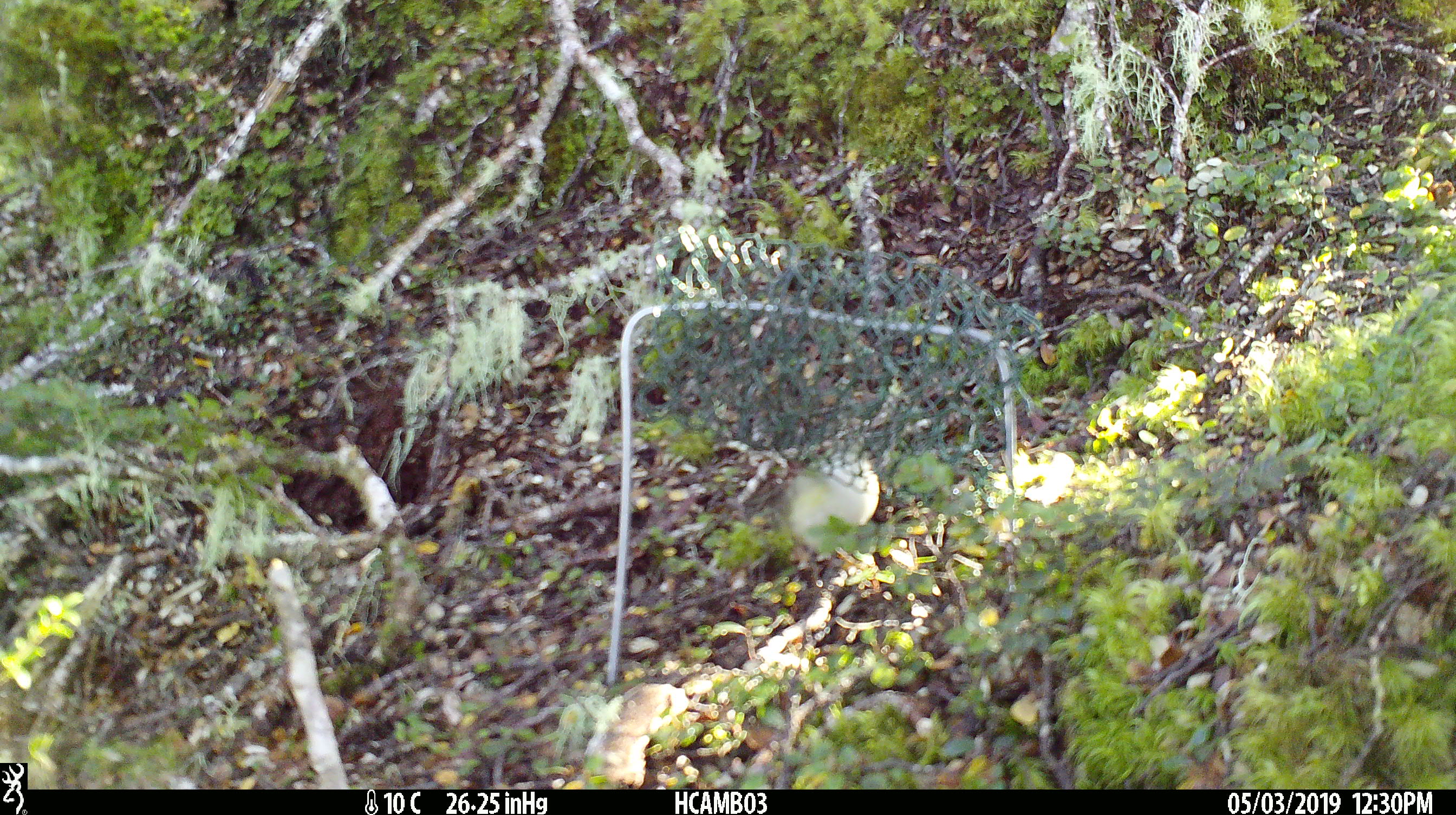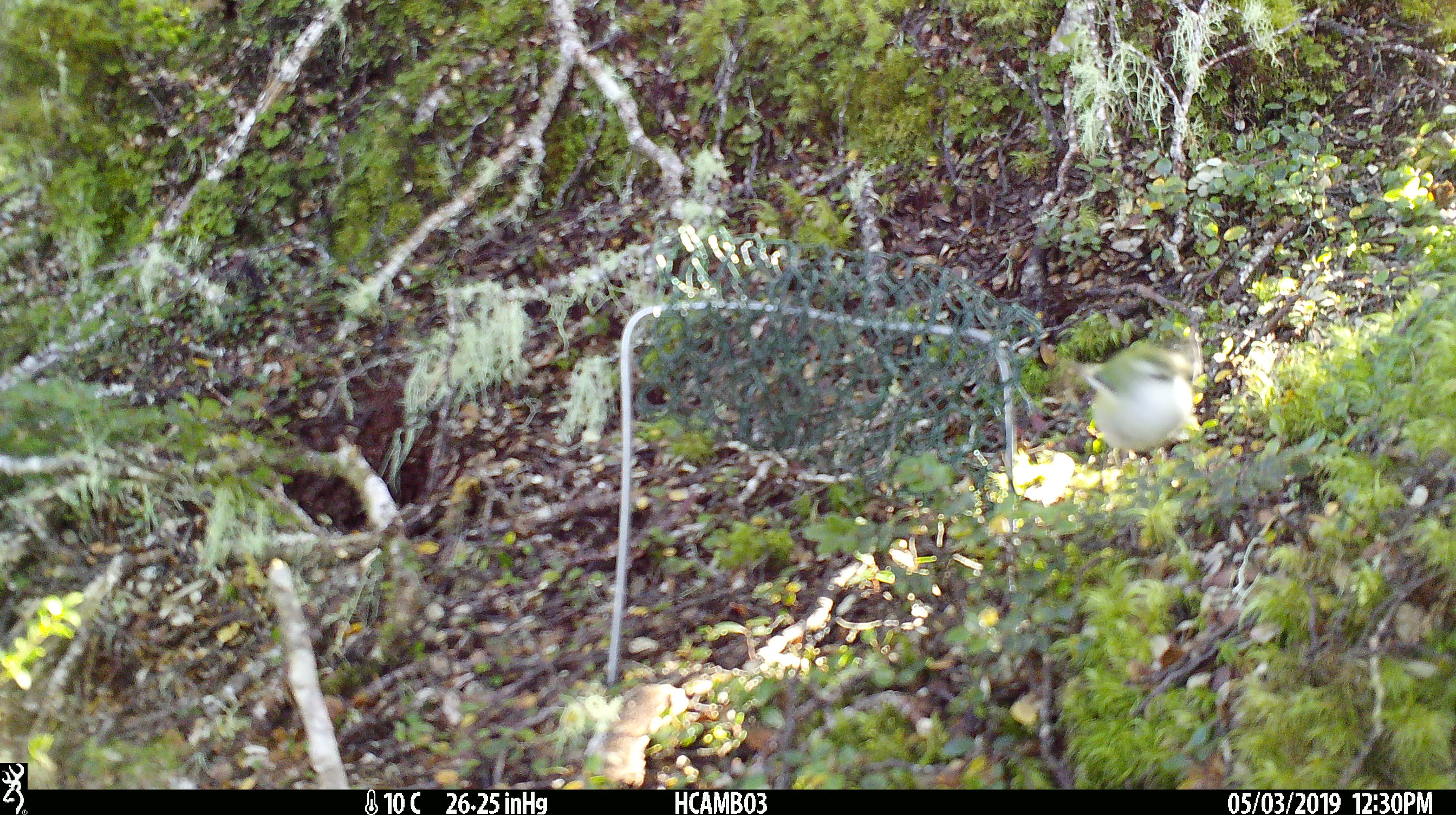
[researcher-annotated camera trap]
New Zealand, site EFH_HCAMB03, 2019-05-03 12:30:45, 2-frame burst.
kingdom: Animalia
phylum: Chordata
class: Aves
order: Passeriformes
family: Acanthisittidae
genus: Acanthisitta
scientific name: Acanthisitta chloris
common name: rifleman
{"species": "rifleman (Acanthisitta chloris)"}